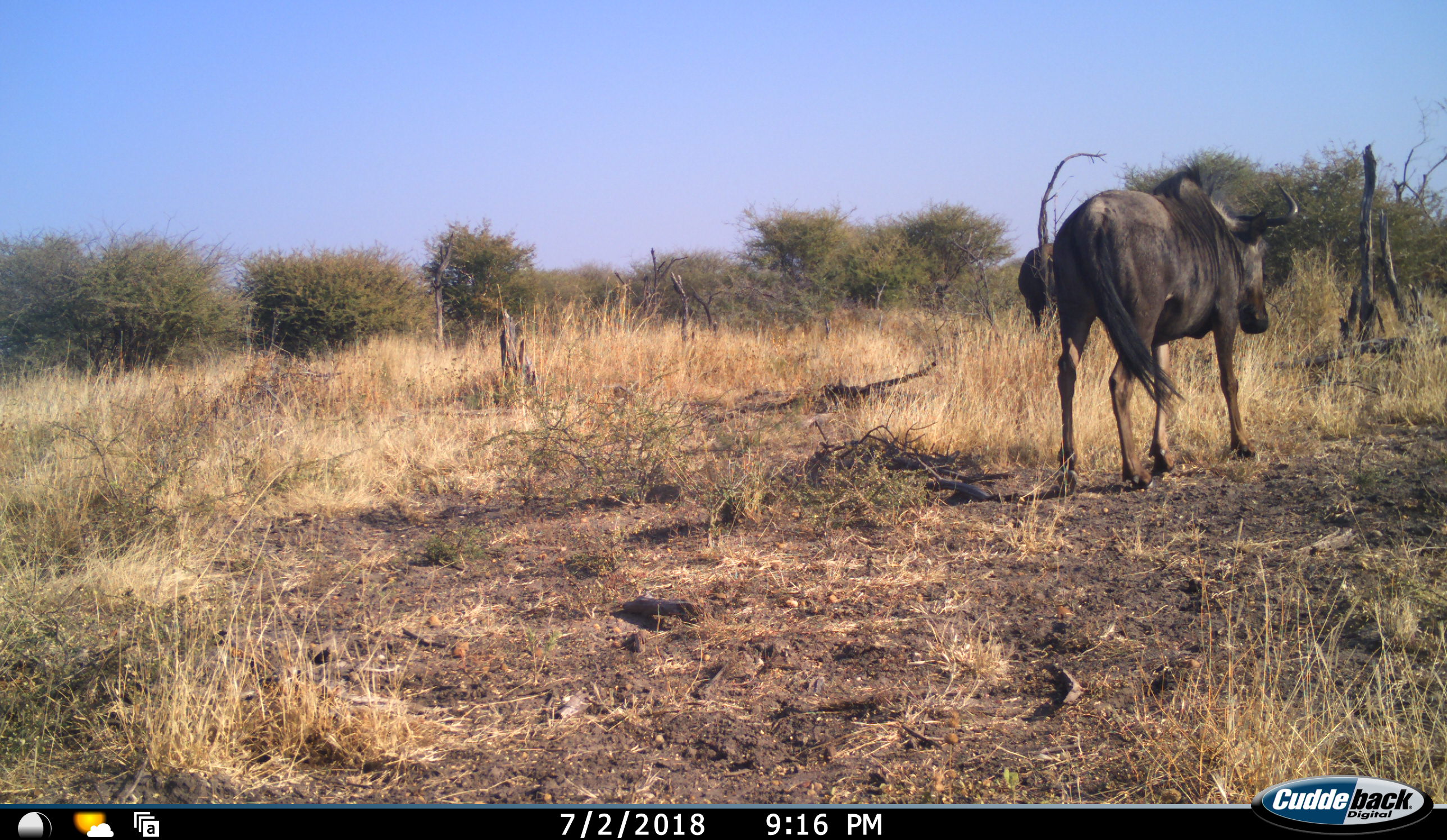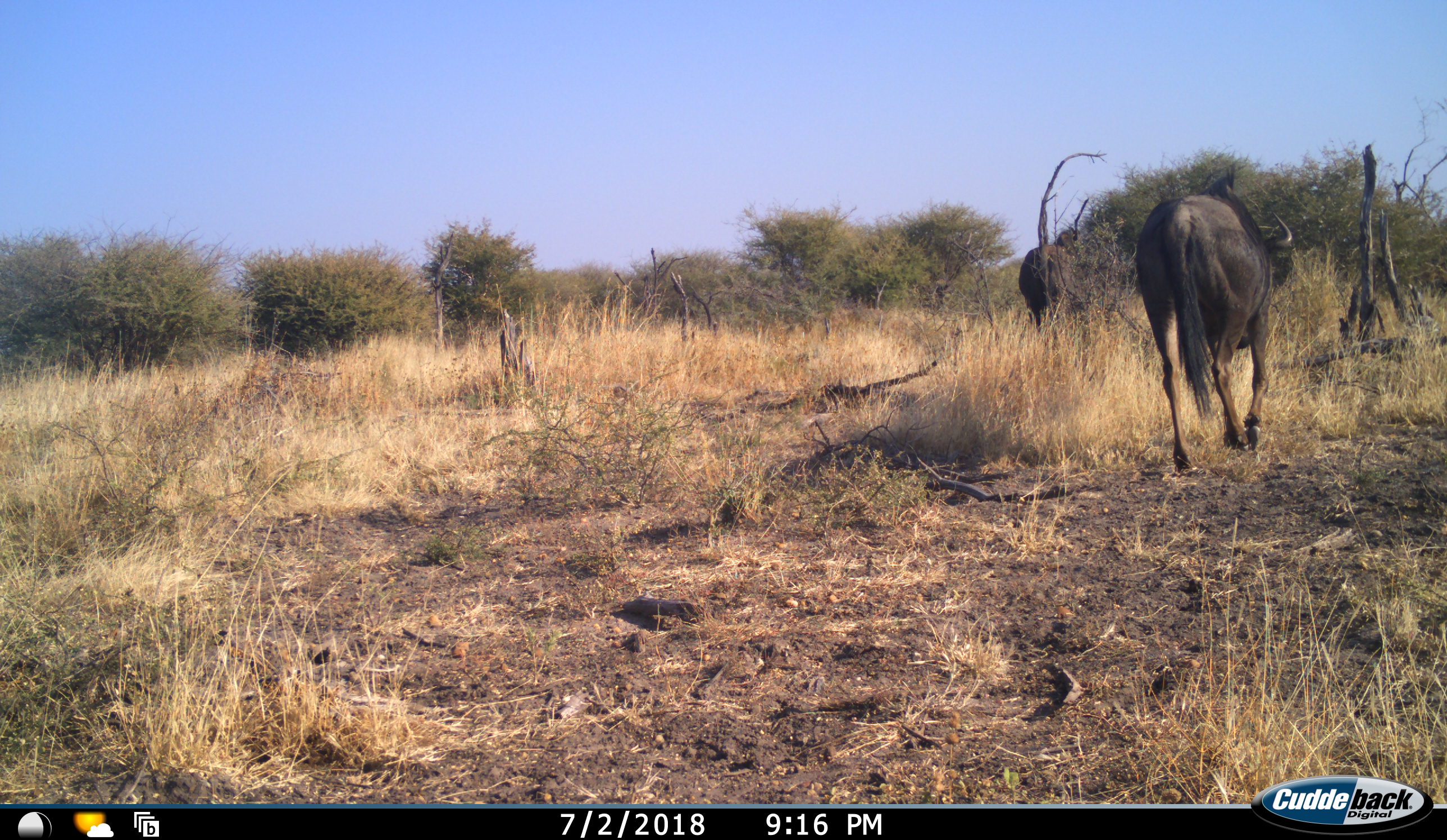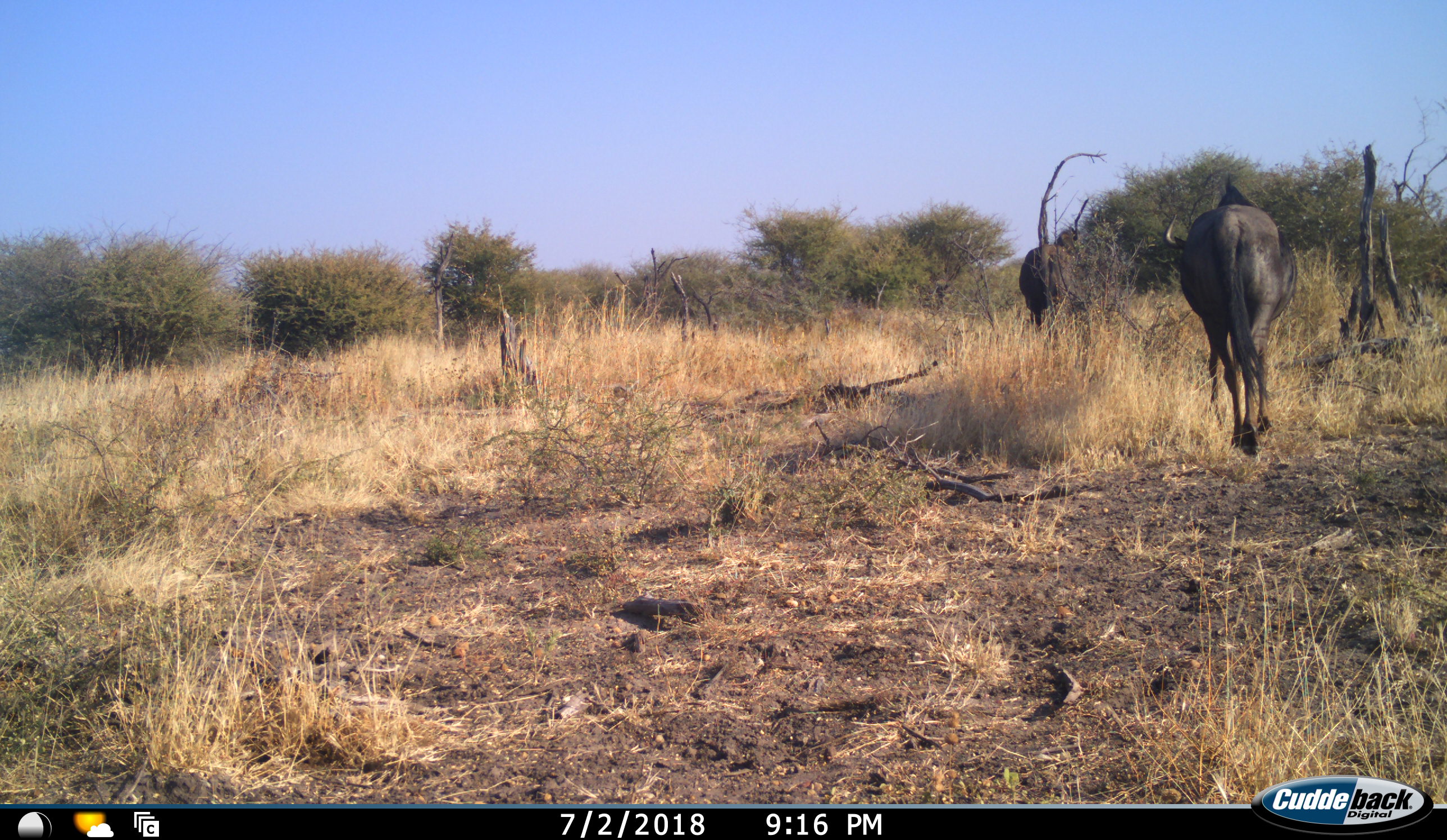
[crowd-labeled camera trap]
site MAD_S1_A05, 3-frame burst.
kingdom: Animalia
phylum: Chordata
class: Mammalia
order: Artiodactyla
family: Bovidae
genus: Connochaetes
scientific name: Connochaetes taurinus taurinus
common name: blue wildebeest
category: wildebeestblue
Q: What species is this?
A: Wildebeestblue (blue wildebeest) (Connochaetes taurinus taurinus).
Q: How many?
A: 2.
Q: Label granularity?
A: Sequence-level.